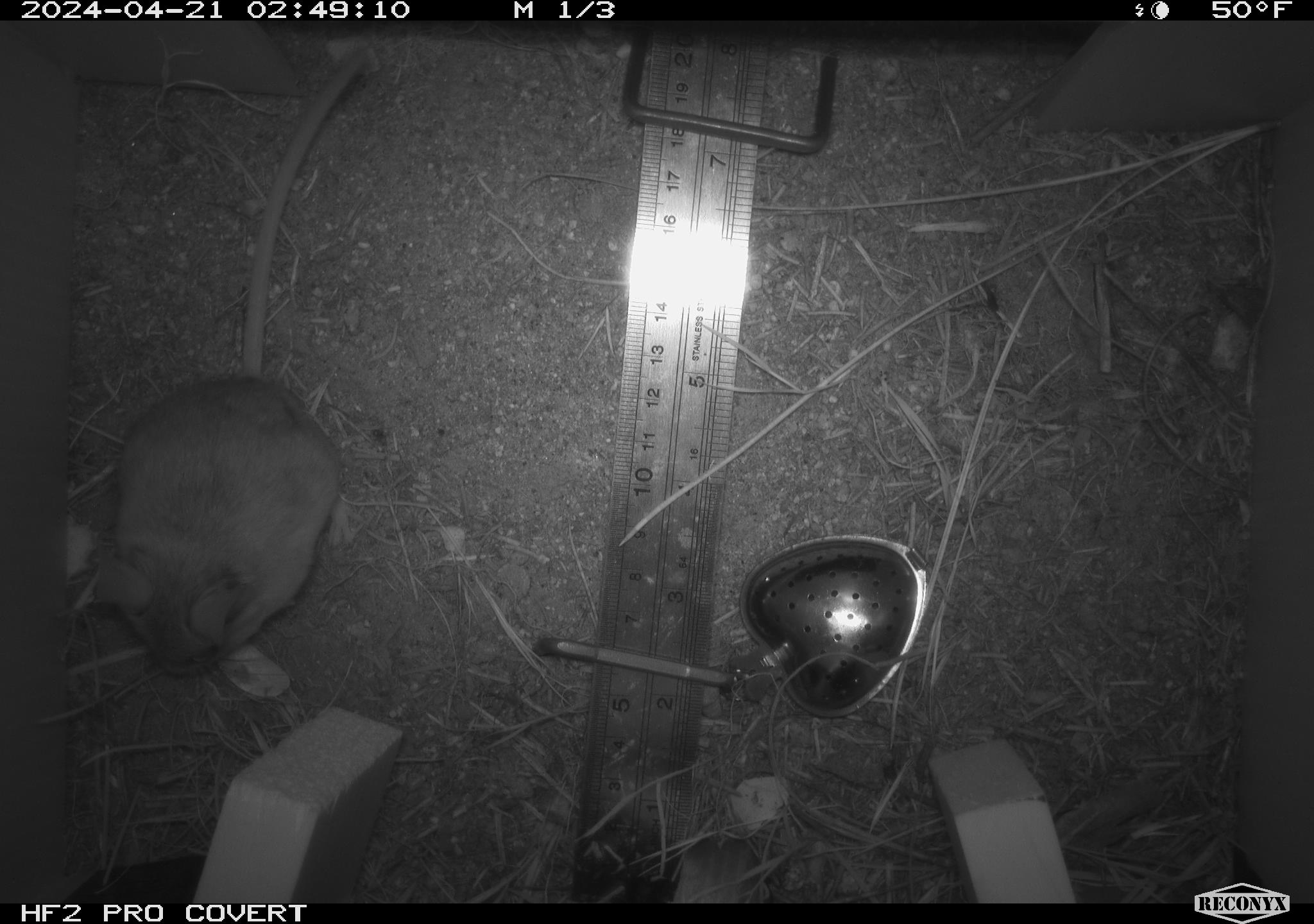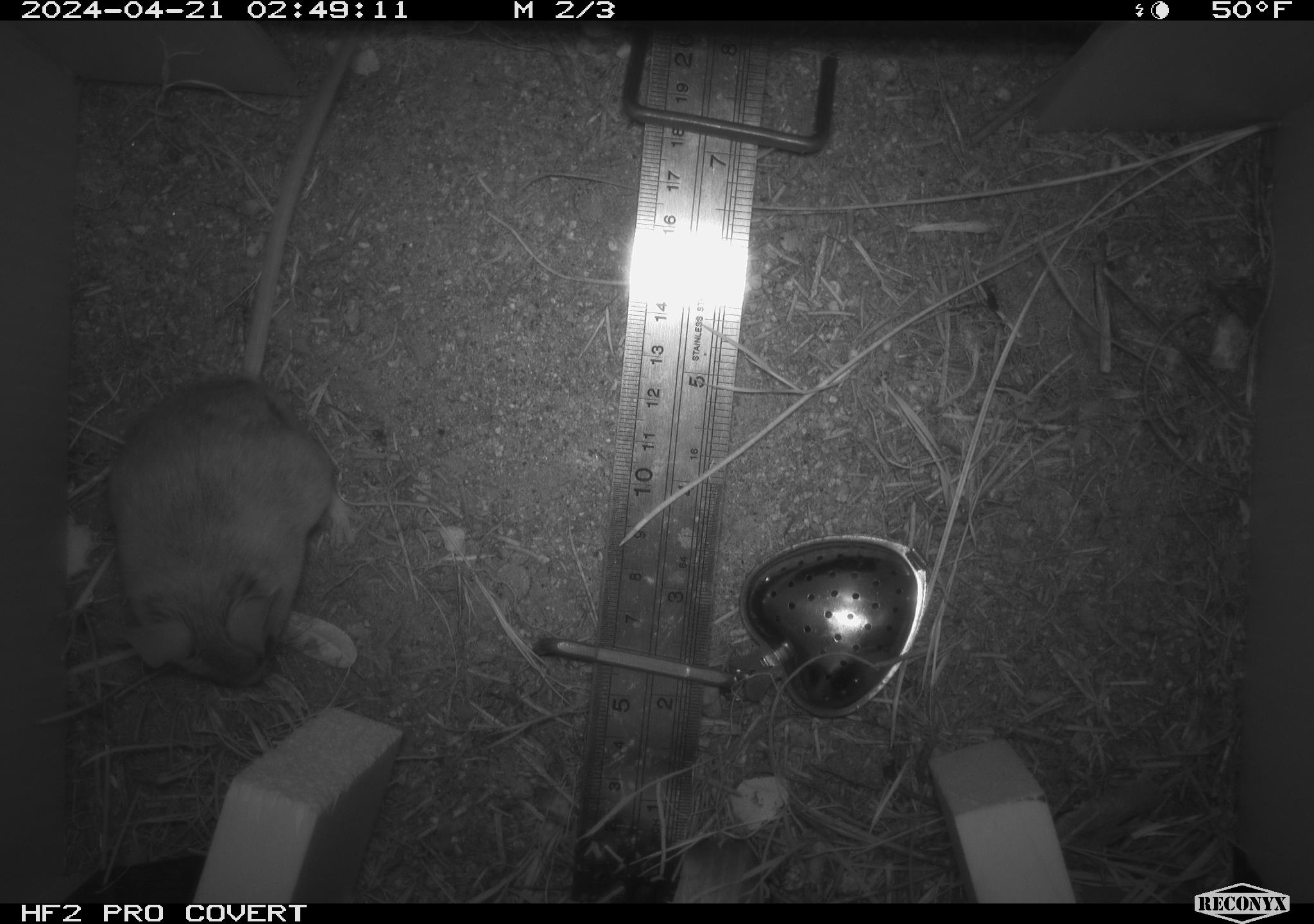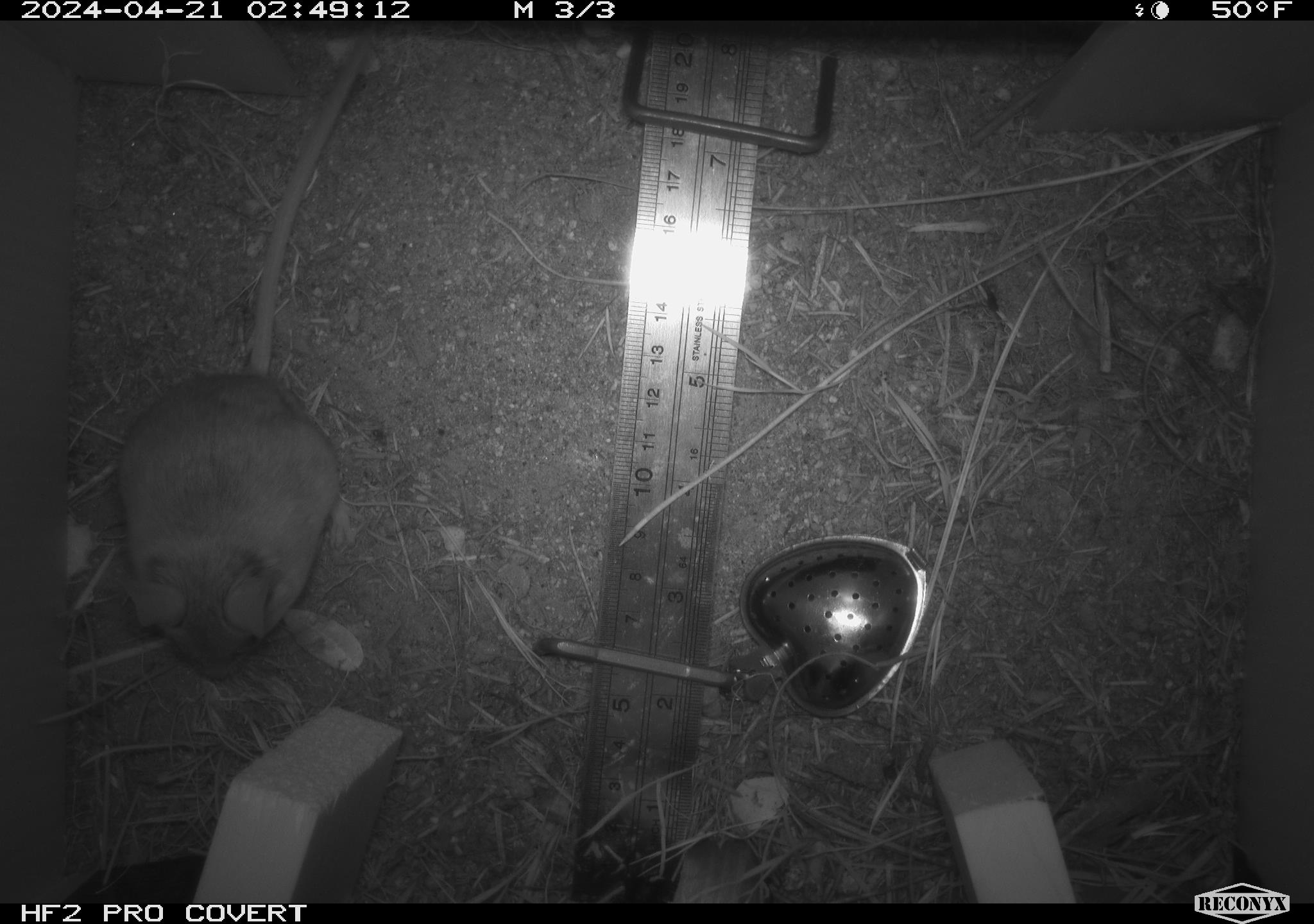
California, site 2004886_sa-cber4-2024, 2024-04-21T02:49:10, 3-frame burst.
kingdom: Animalia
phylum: Chordata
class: Mammalia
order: Rodentia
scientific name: Rodentia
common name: mouse species